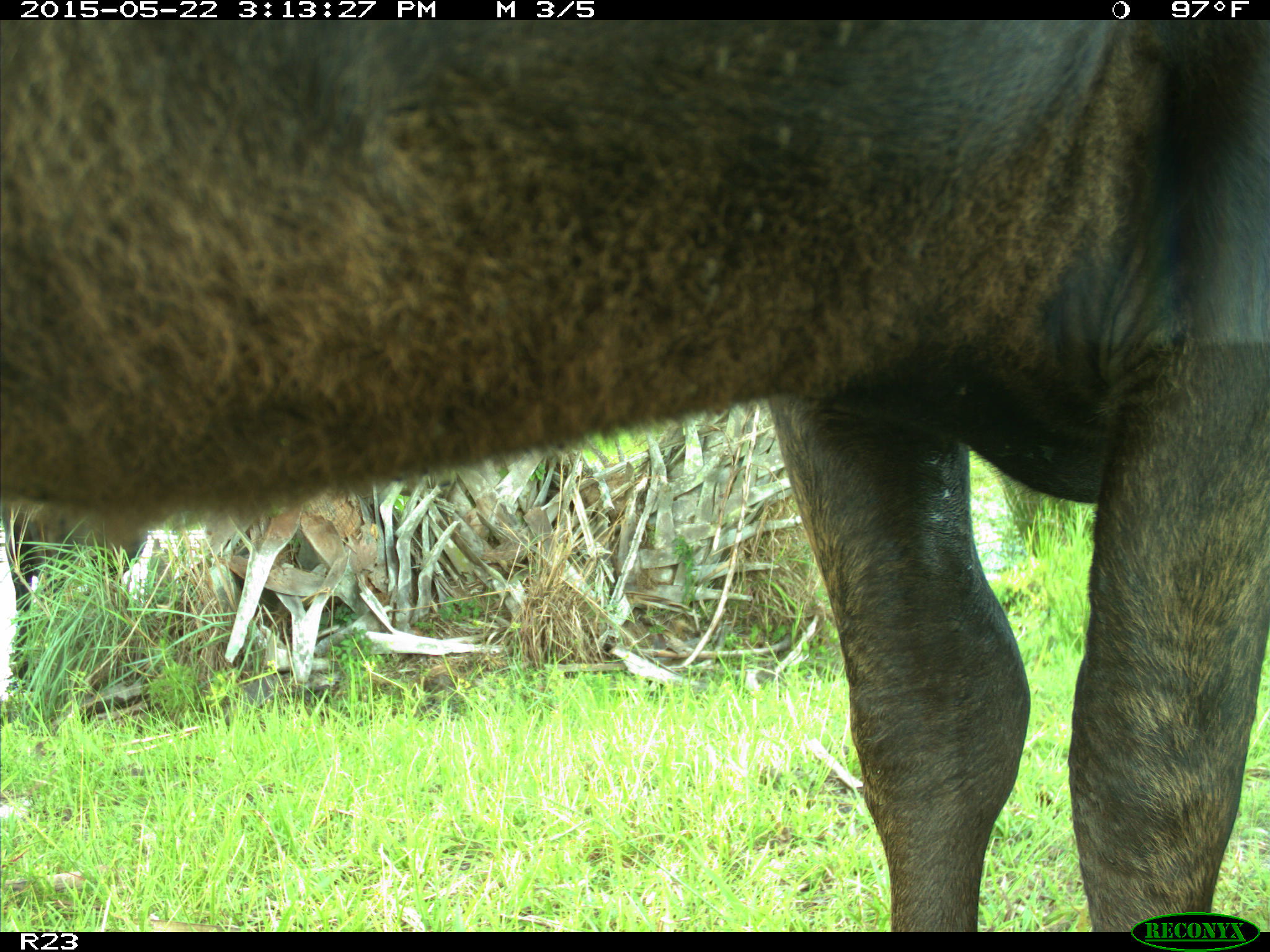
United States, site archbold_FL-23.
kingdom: Animalia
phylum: Chordata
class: Mammalia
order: Artiodactyla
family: Bovidae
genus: Bos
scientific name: Bos taurus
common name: domestic cow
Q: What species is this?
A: Bos taurus (domestic cow).